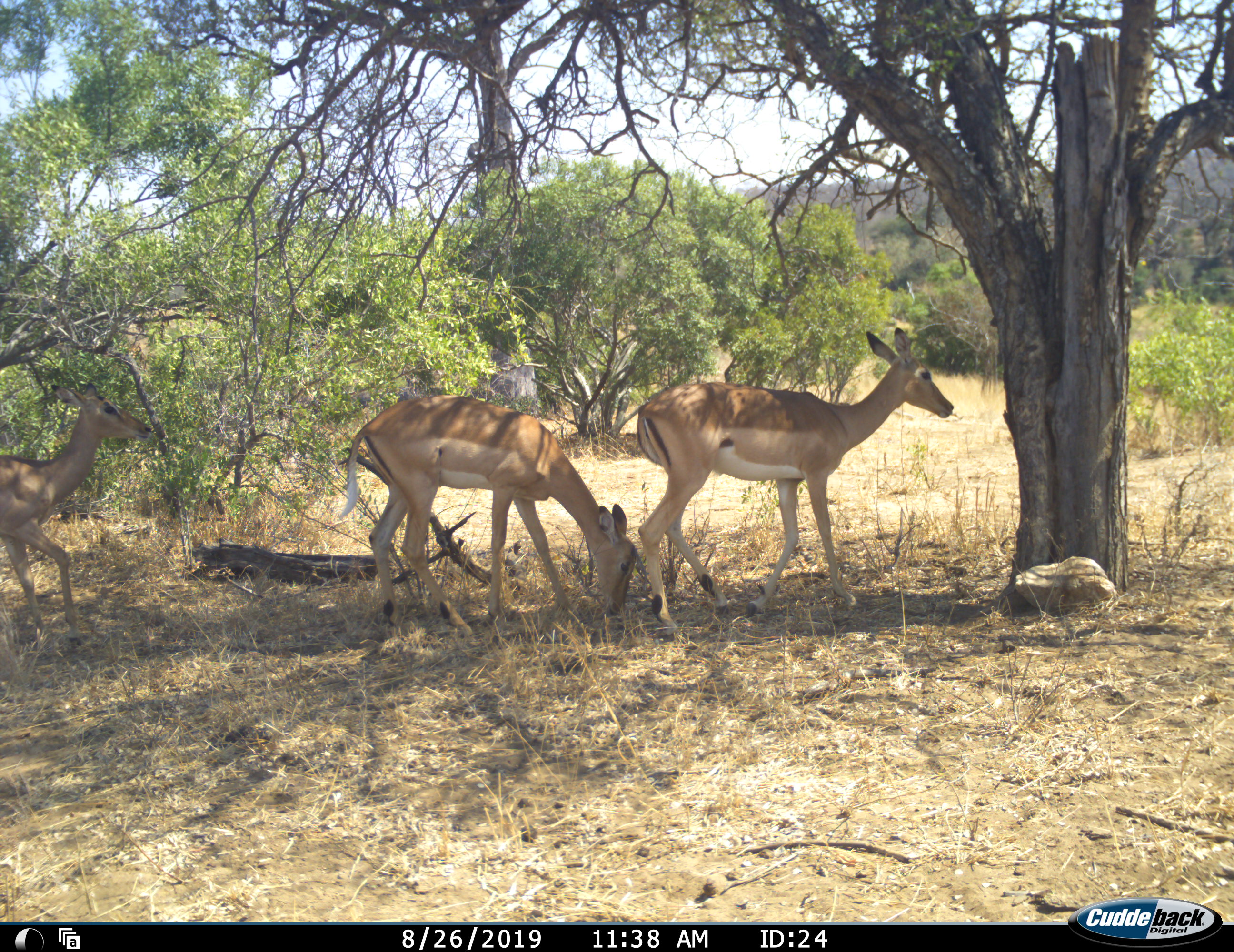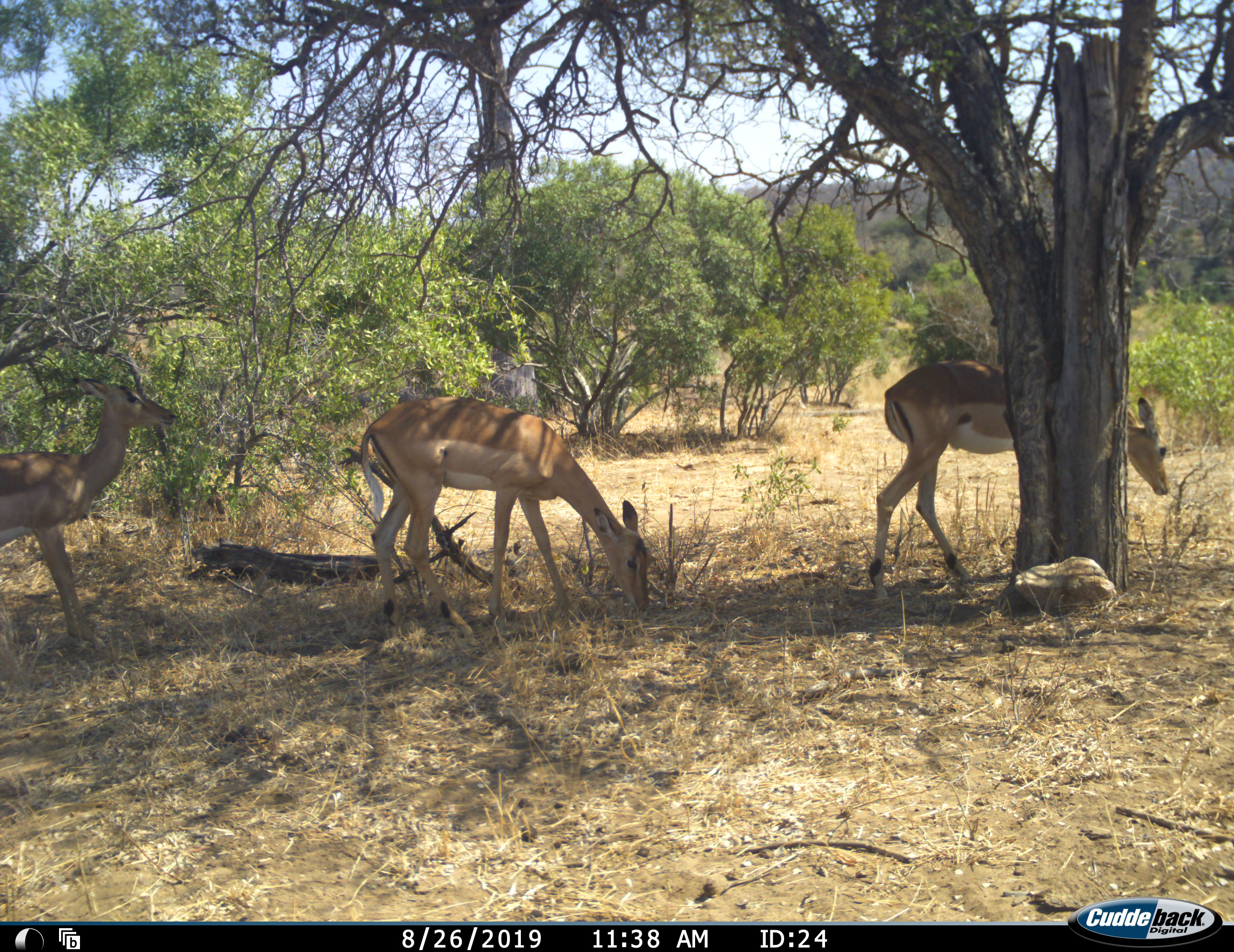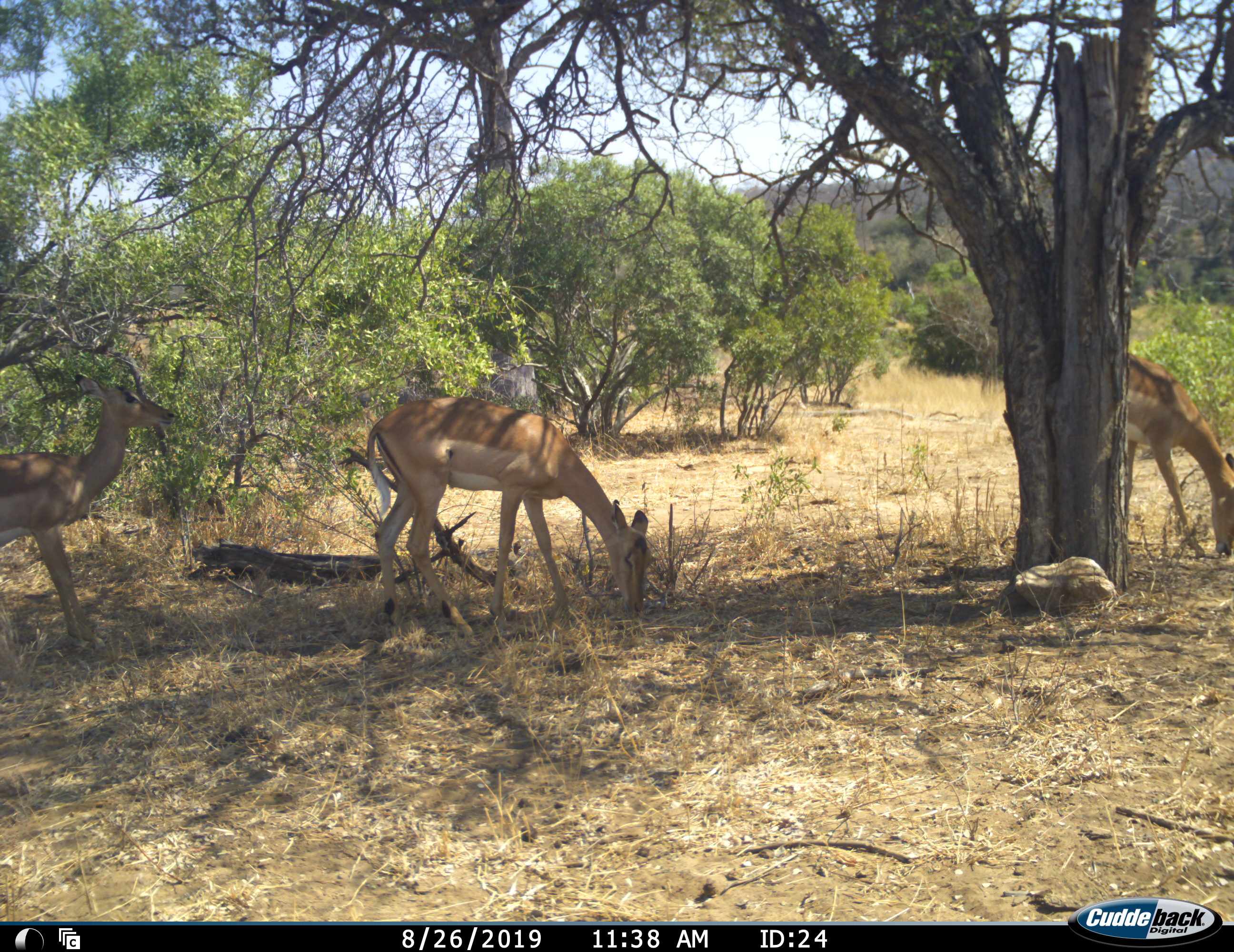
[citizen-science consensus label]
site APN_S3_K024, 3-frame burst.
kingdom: Animalia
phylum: Chordata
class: Mammalia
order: Artiodactyla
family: Bovidae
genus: Aepyceros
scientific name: Aepyceros melampus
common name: impala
Impala (Aepyceros melampus), count 3. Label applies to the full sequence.